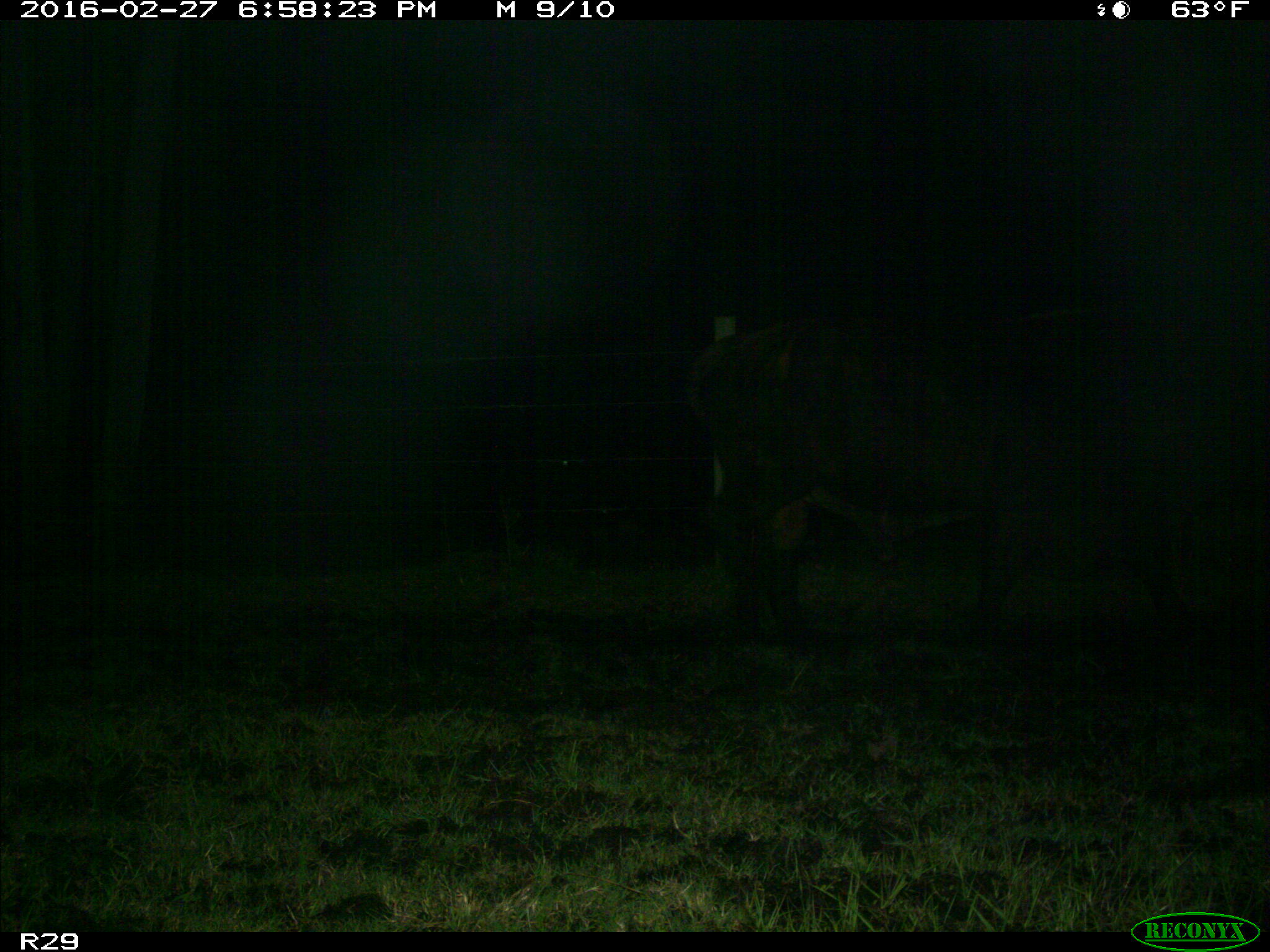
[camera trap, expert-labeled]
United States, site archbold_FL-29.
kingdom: Animalia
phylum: Chordata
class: Mammalia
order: Artiodactyla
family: Bovidae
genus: Bos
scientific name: Bos taurus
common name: domestic cow